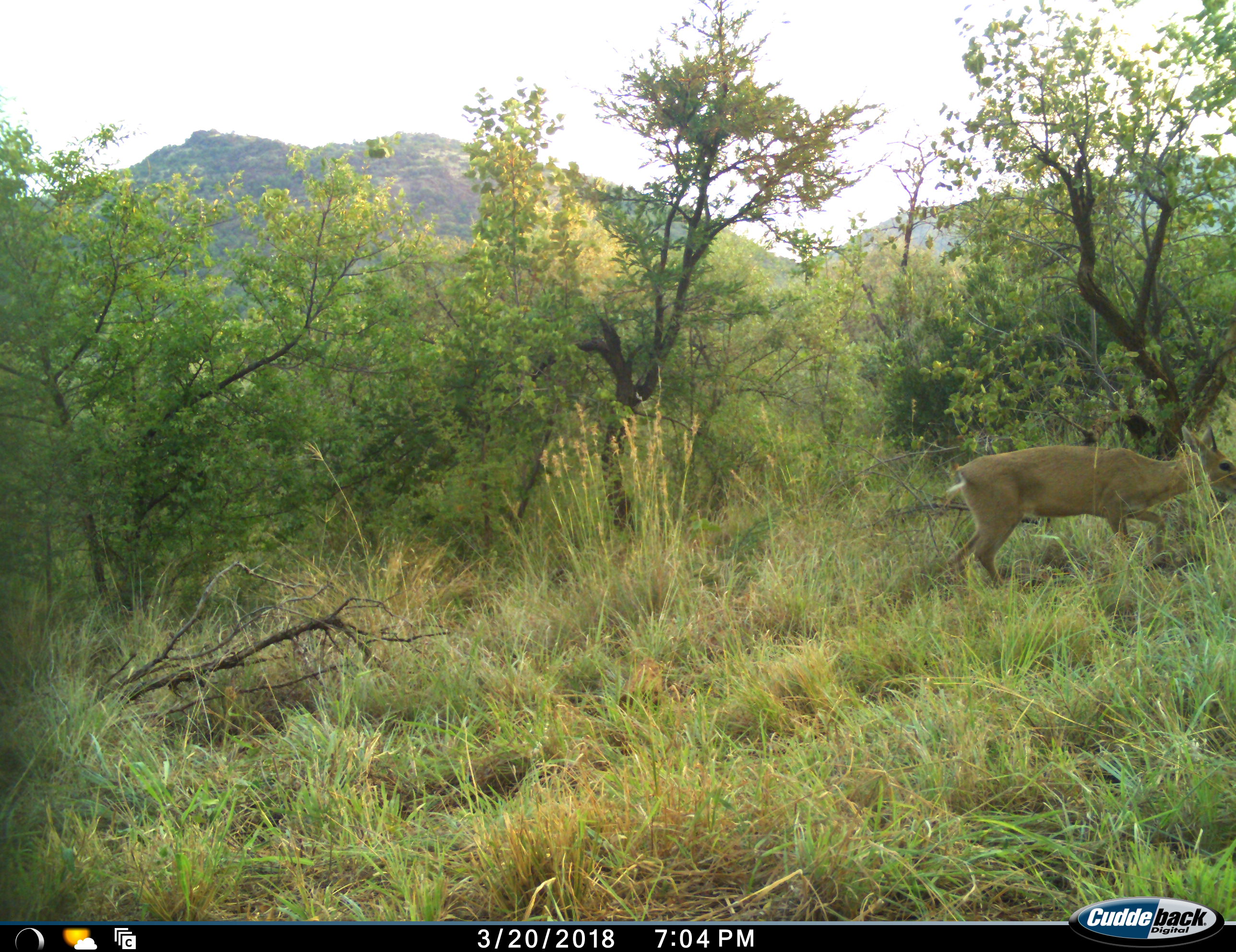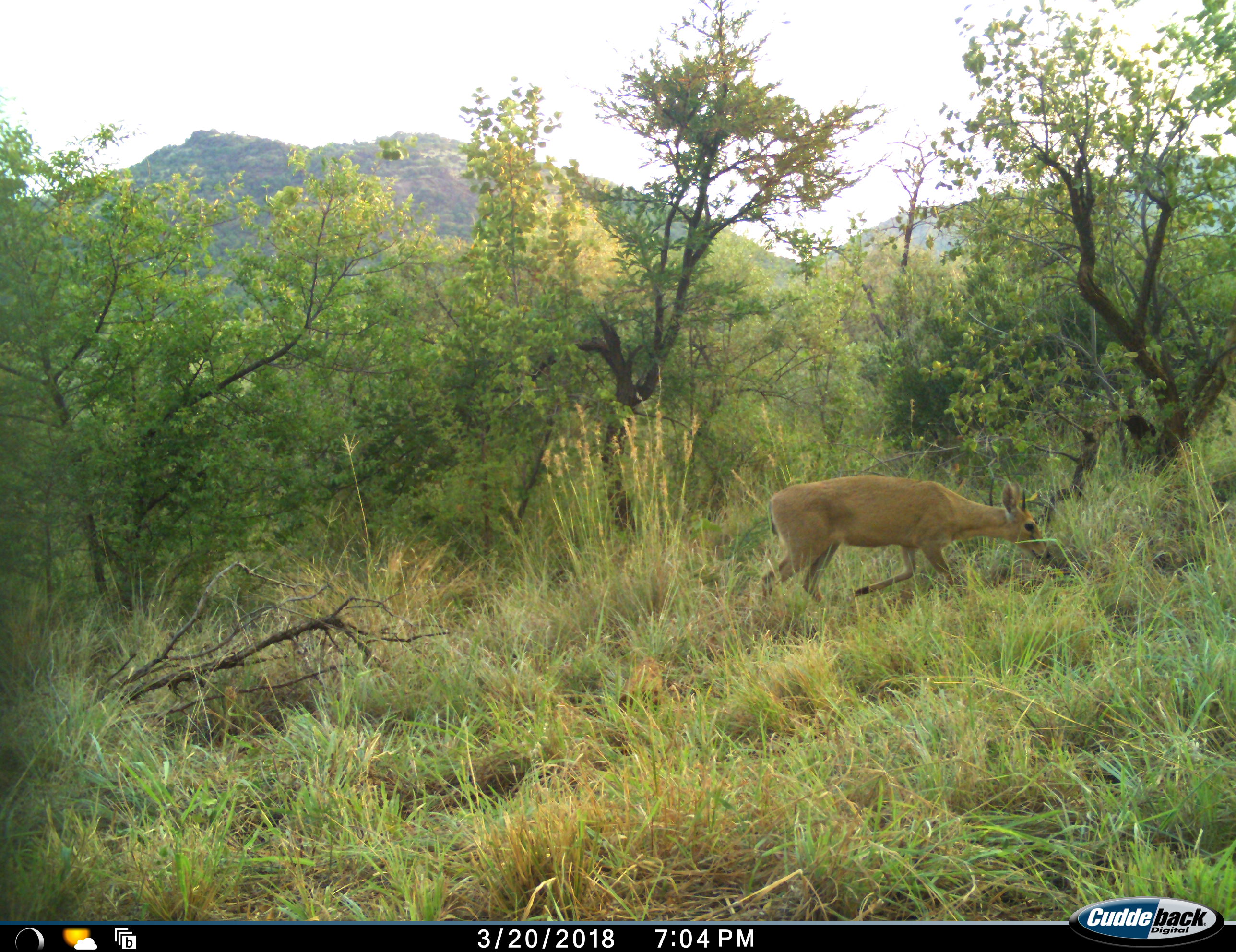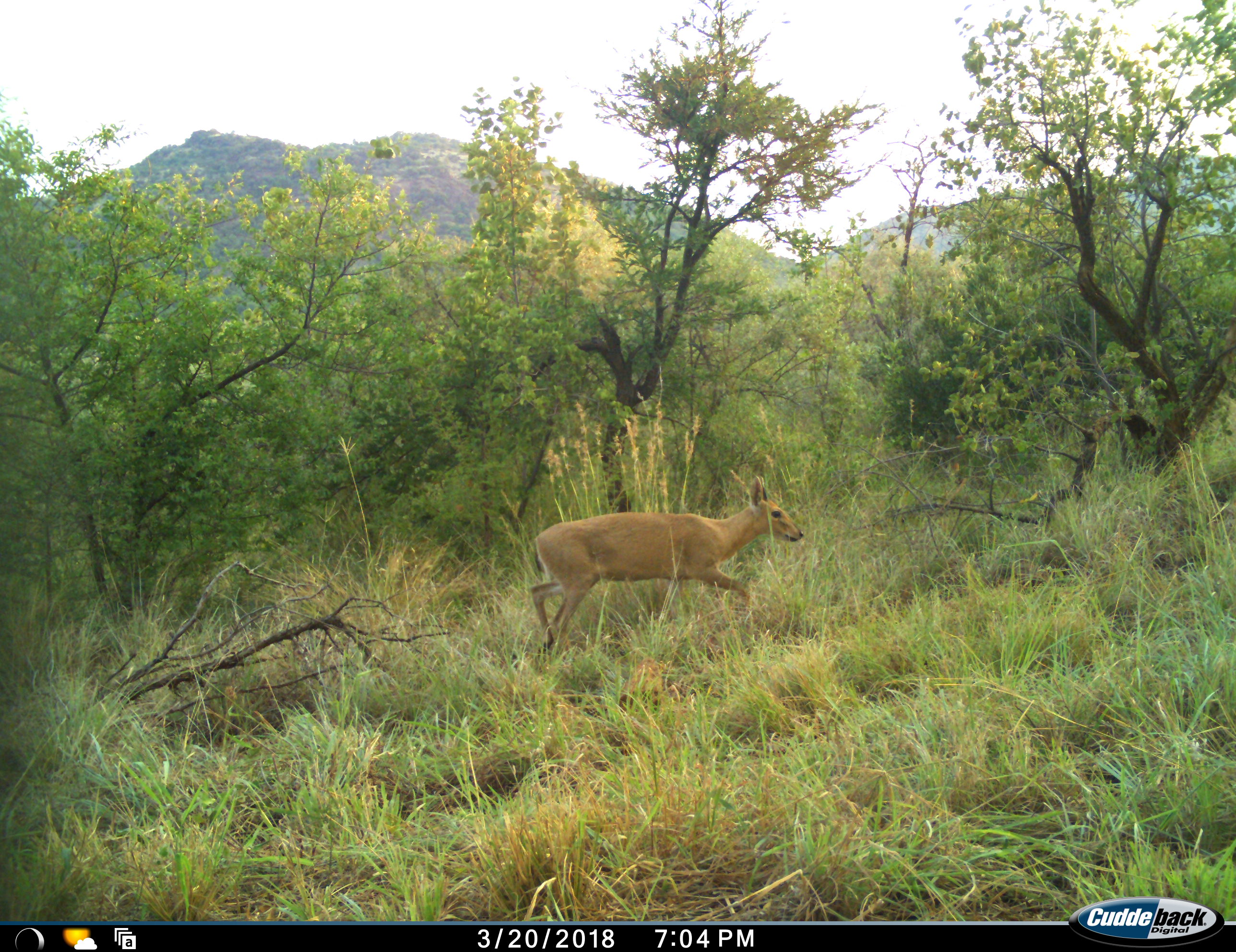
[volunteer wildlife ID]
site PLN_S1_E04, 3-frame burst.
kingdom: Animalia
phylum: Chordata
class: Mammalia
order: Artiodactyla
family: Bovidae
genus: Sylvicapra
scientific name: Sylvicapra grimmia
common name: common duiker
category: duikercommongrey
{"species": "duikercommongrey (common duiker) (Sylvicapra grimmia)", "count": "1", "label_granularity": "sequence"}